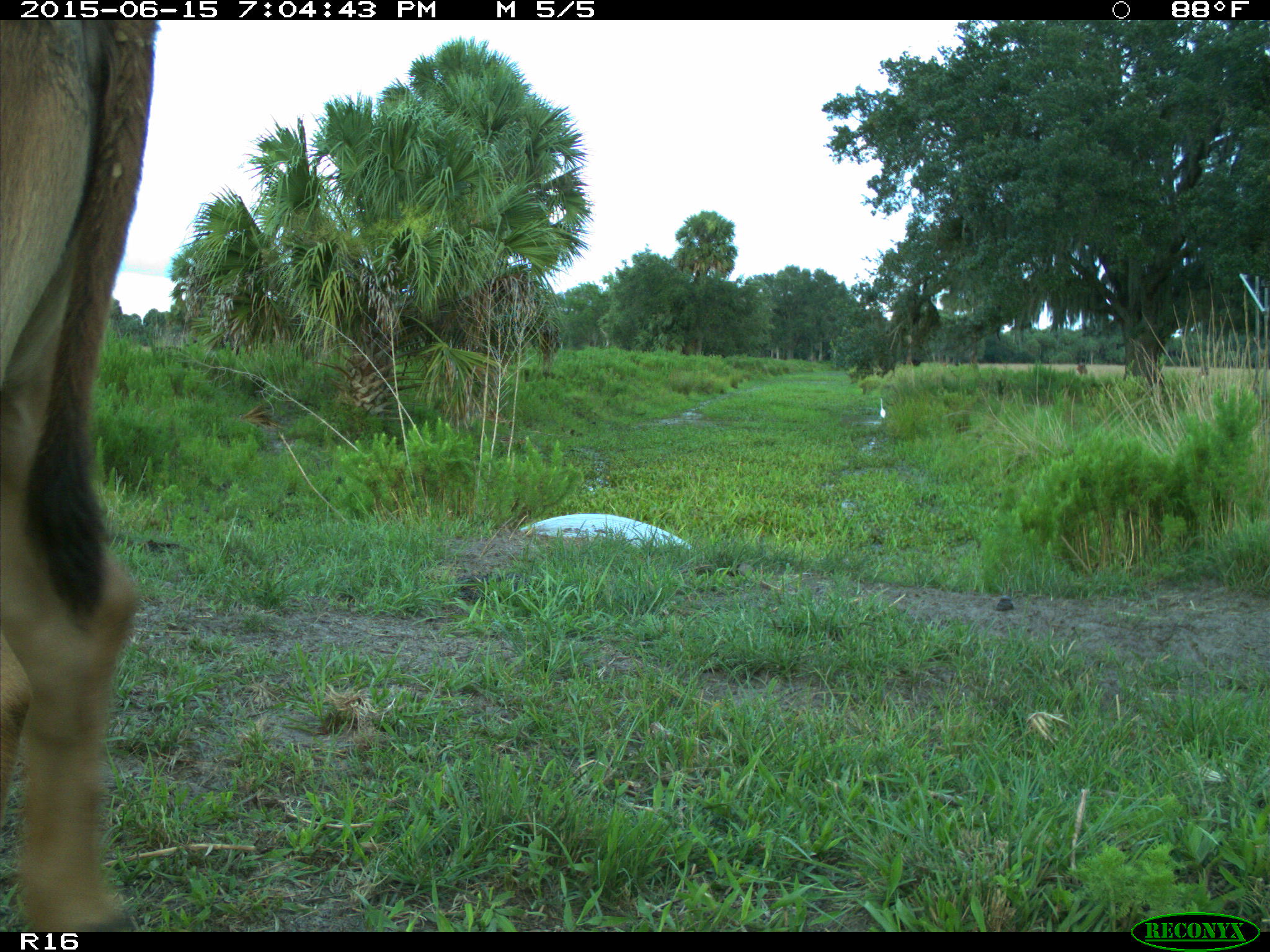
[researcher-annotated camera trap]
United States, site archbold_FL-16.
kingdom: Animalia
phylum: Chordata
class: Mammalia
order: Artiodactyla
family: Bovidae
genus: Bos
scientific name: Bos taurus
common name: domestic cow